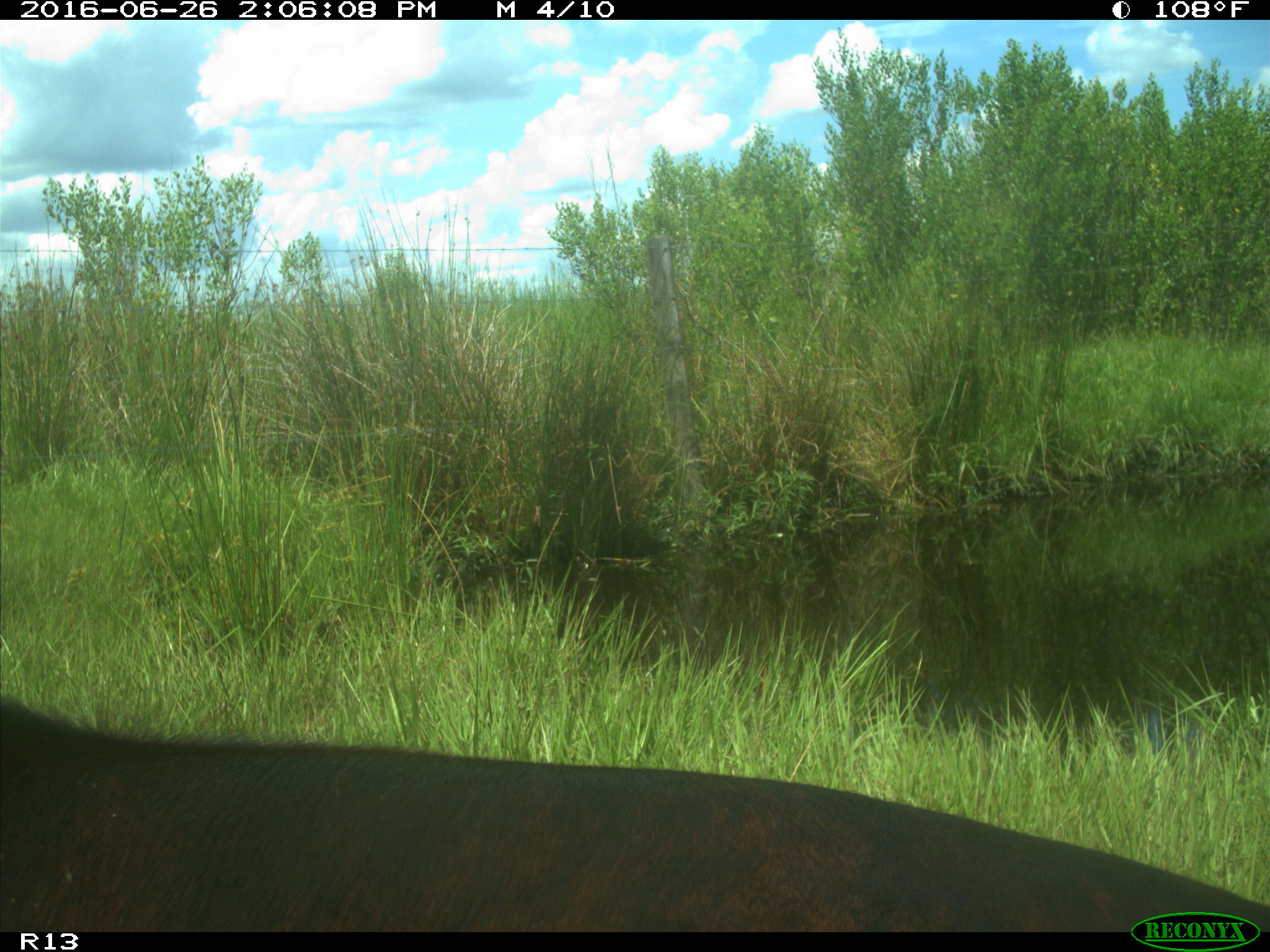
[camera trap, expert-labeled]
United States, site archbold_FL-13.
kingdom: Animalia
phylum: Chordata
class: Mammalia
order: Artiodactyla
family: Bovidae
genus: Bos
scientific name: Bos taurus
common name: domestic cow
Bos taurus (domestic cow).